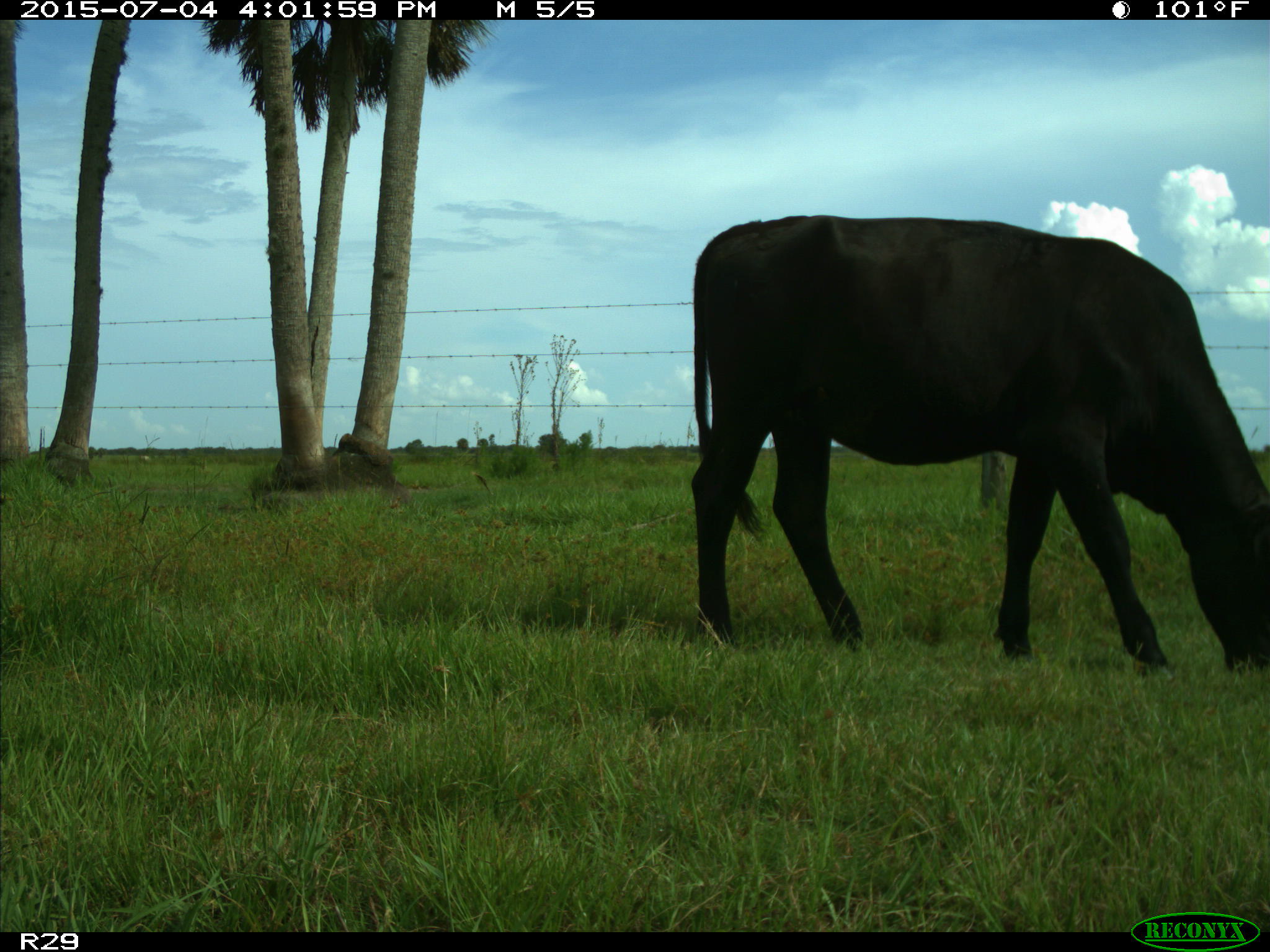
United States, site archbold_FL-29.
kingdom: Animalia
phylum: Chordata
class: Mammalia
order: Artiodactyla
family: Bovidae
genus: Bos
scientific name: Bos taurus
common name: domestic cow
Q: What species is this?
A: Bos taurus (domestic cow).